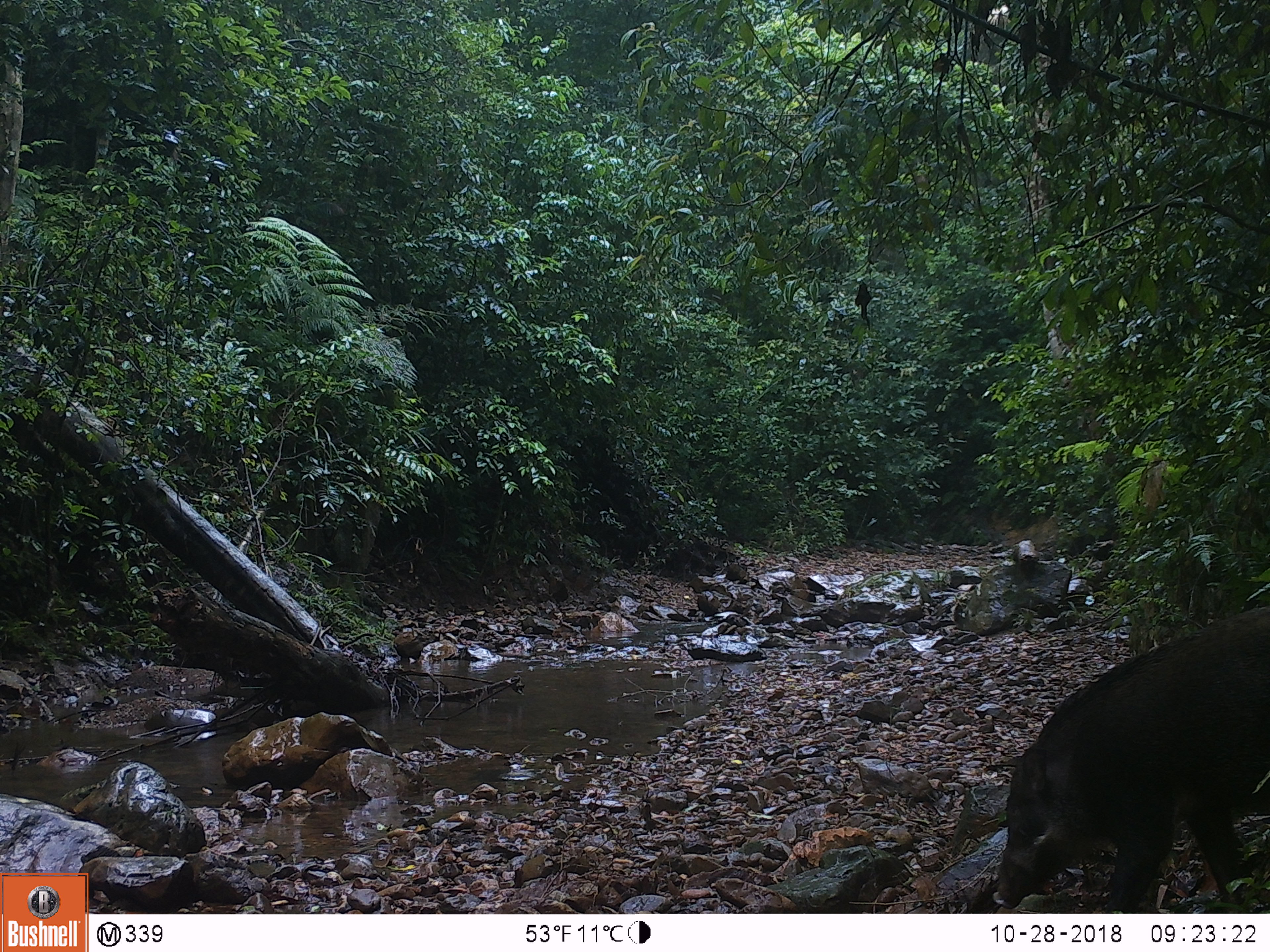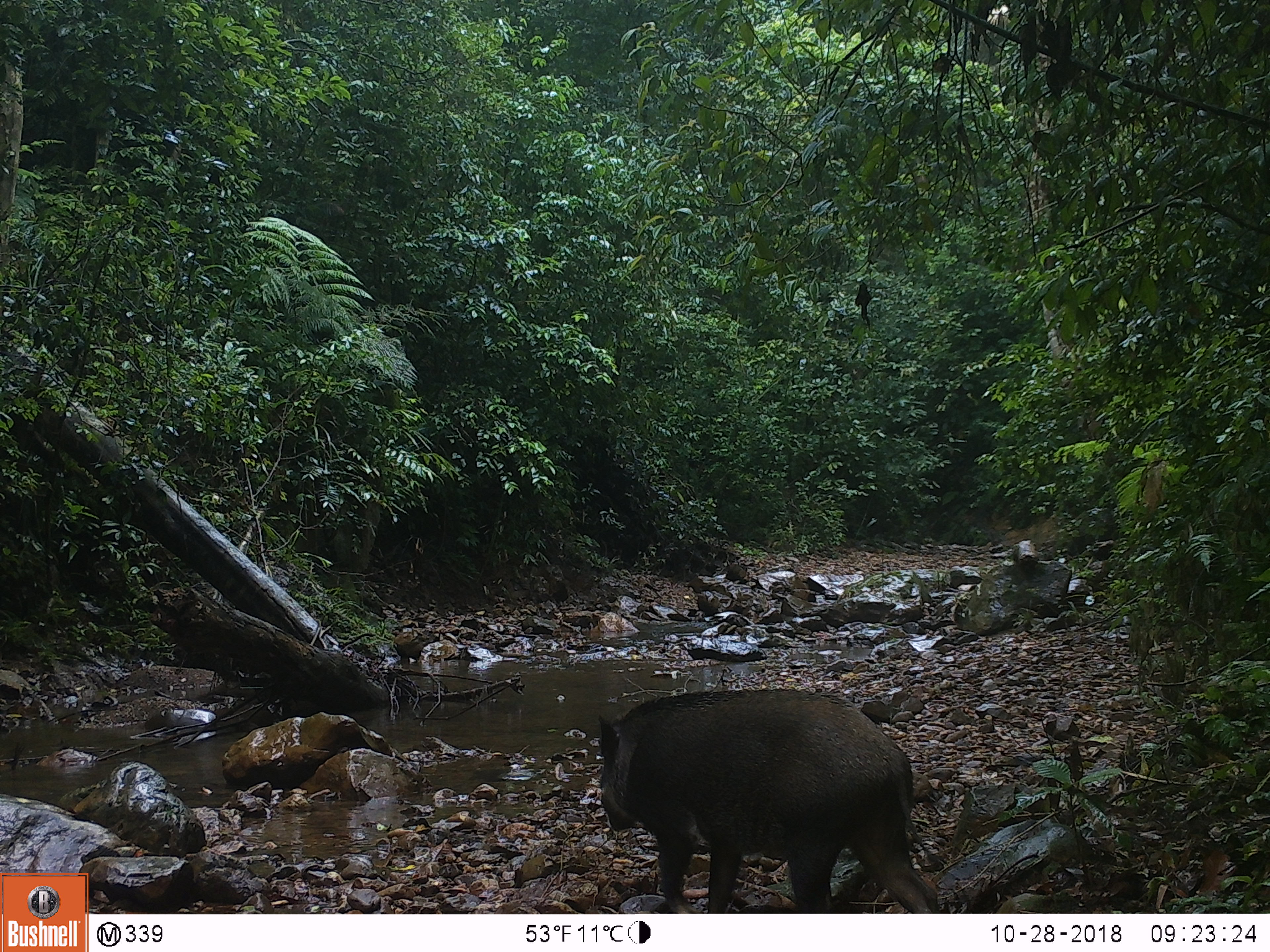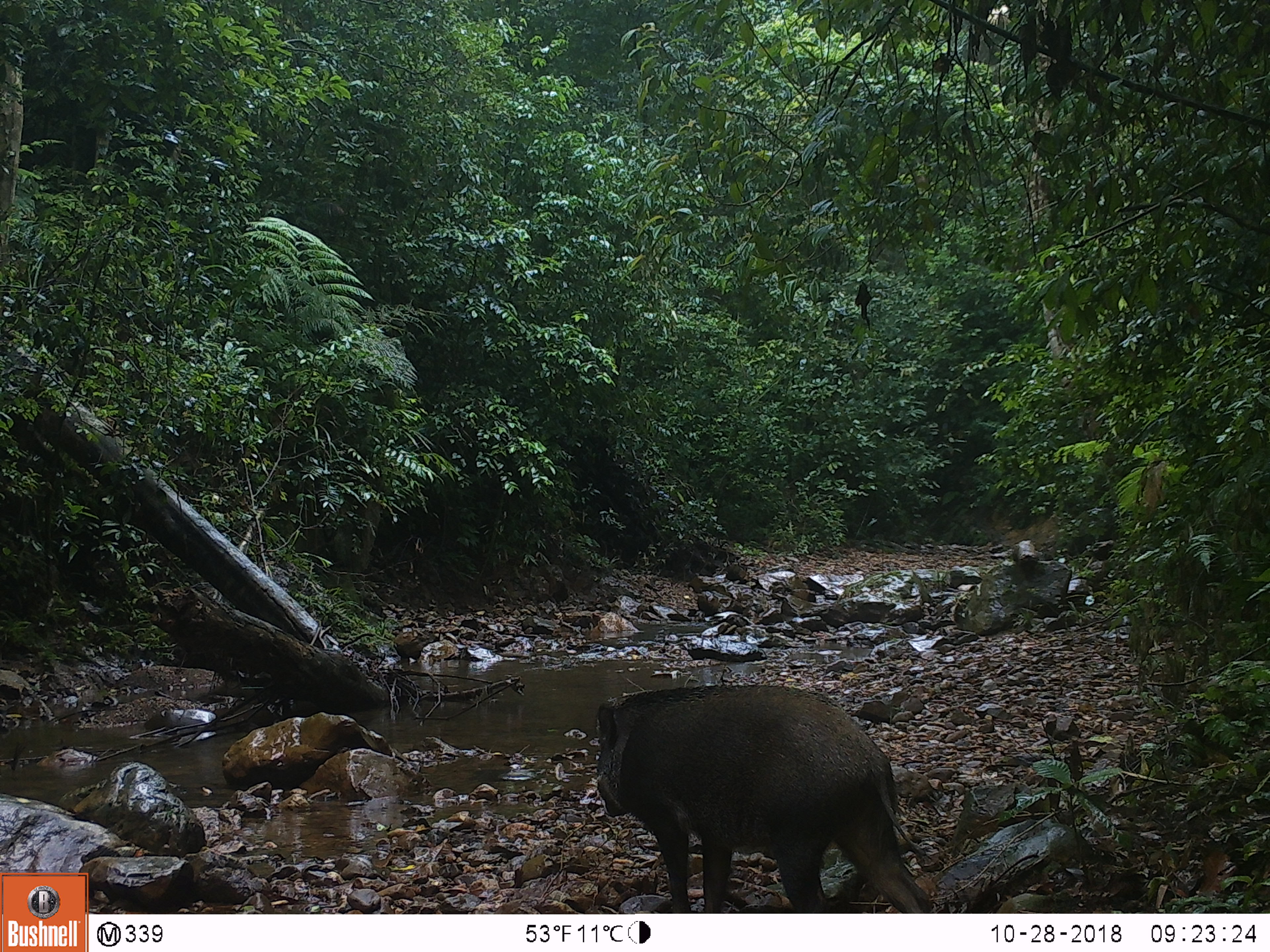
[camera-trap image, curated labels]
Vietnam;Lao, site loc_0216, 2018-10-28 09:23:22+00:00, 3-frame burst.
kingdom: Animalia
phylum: Chordata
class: Mammalia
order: Artiodactyla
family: Suidae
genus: Sus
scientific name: Sus scrofa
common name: eurasian wild pig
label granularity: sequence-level